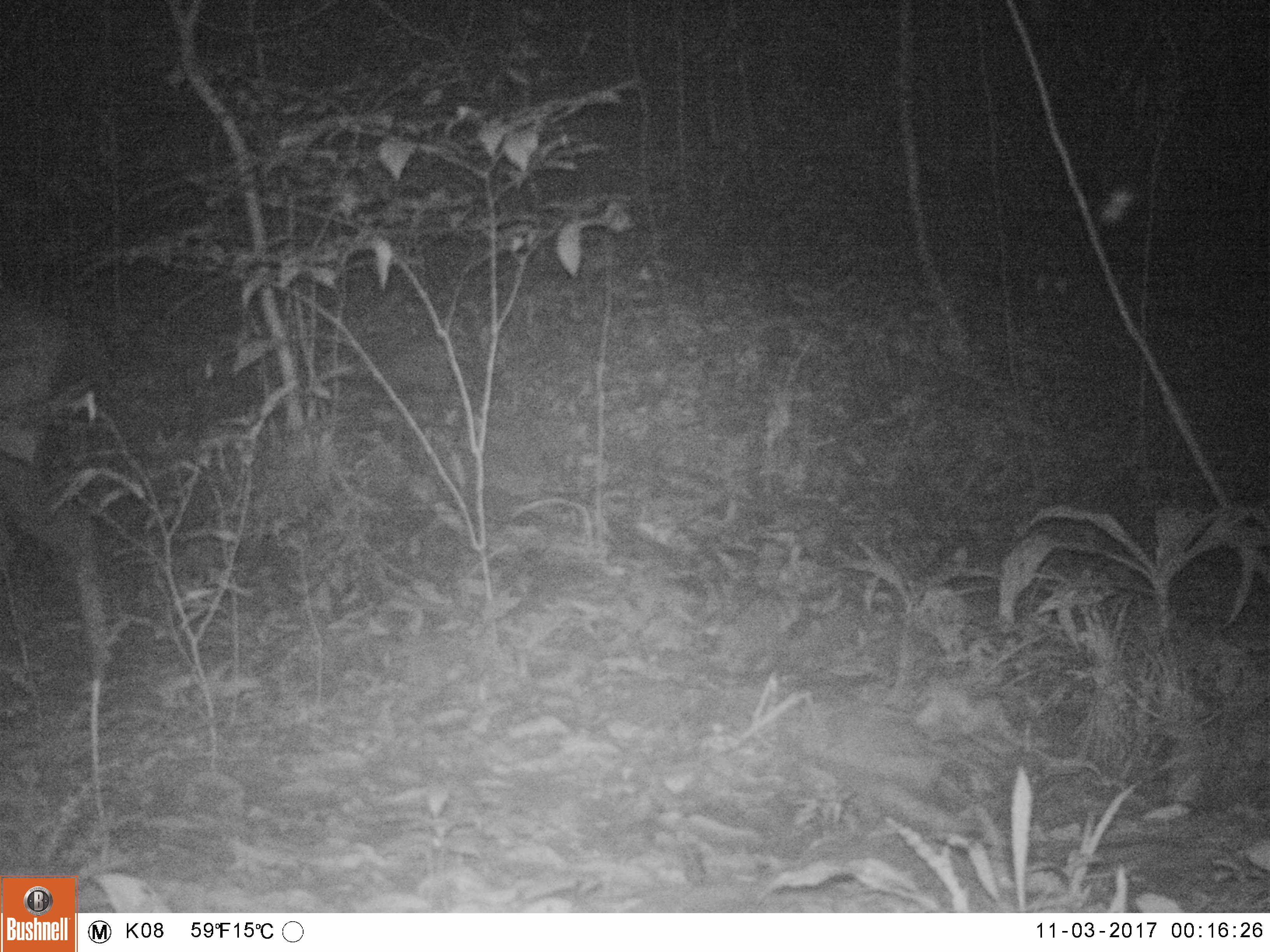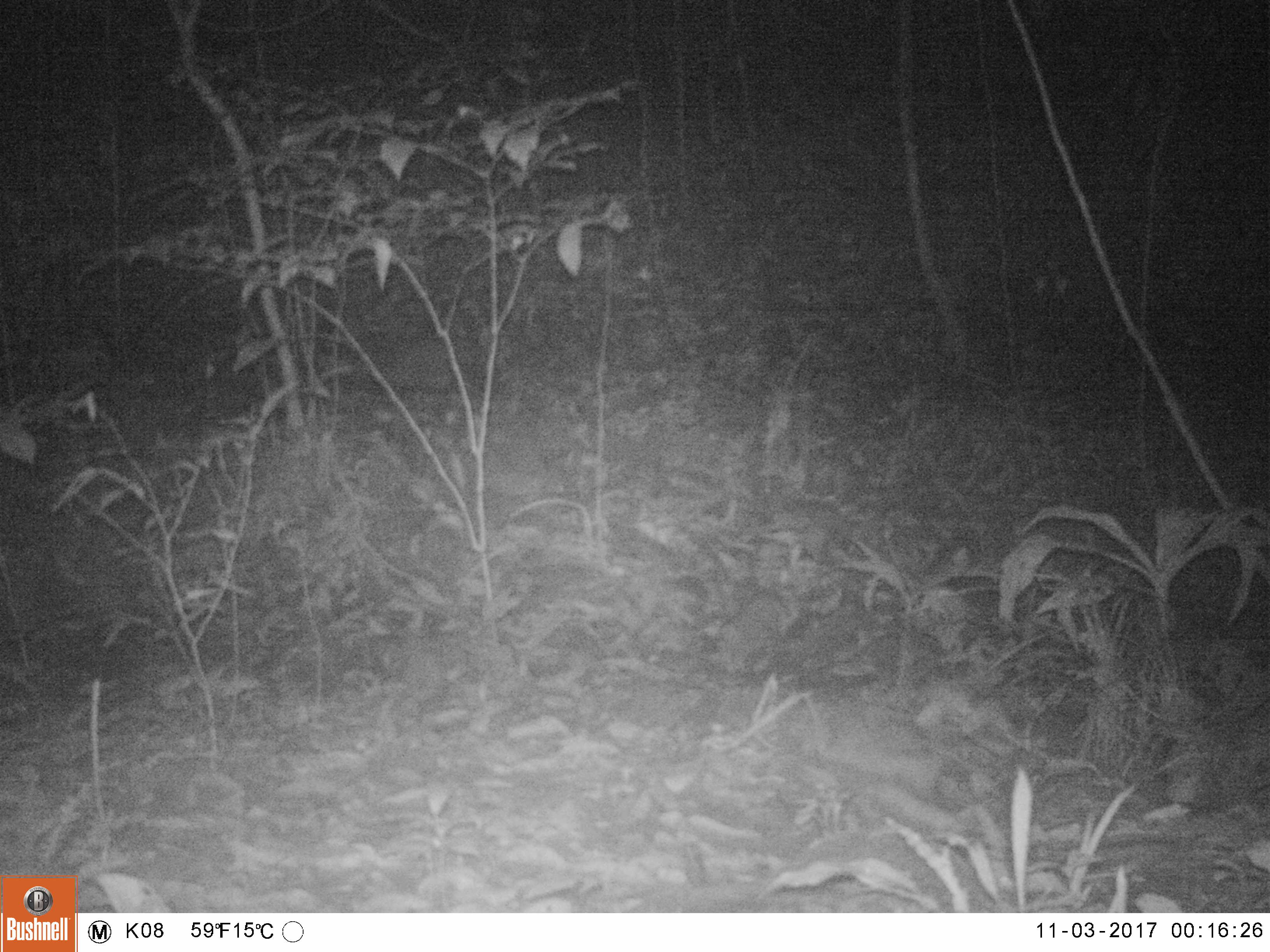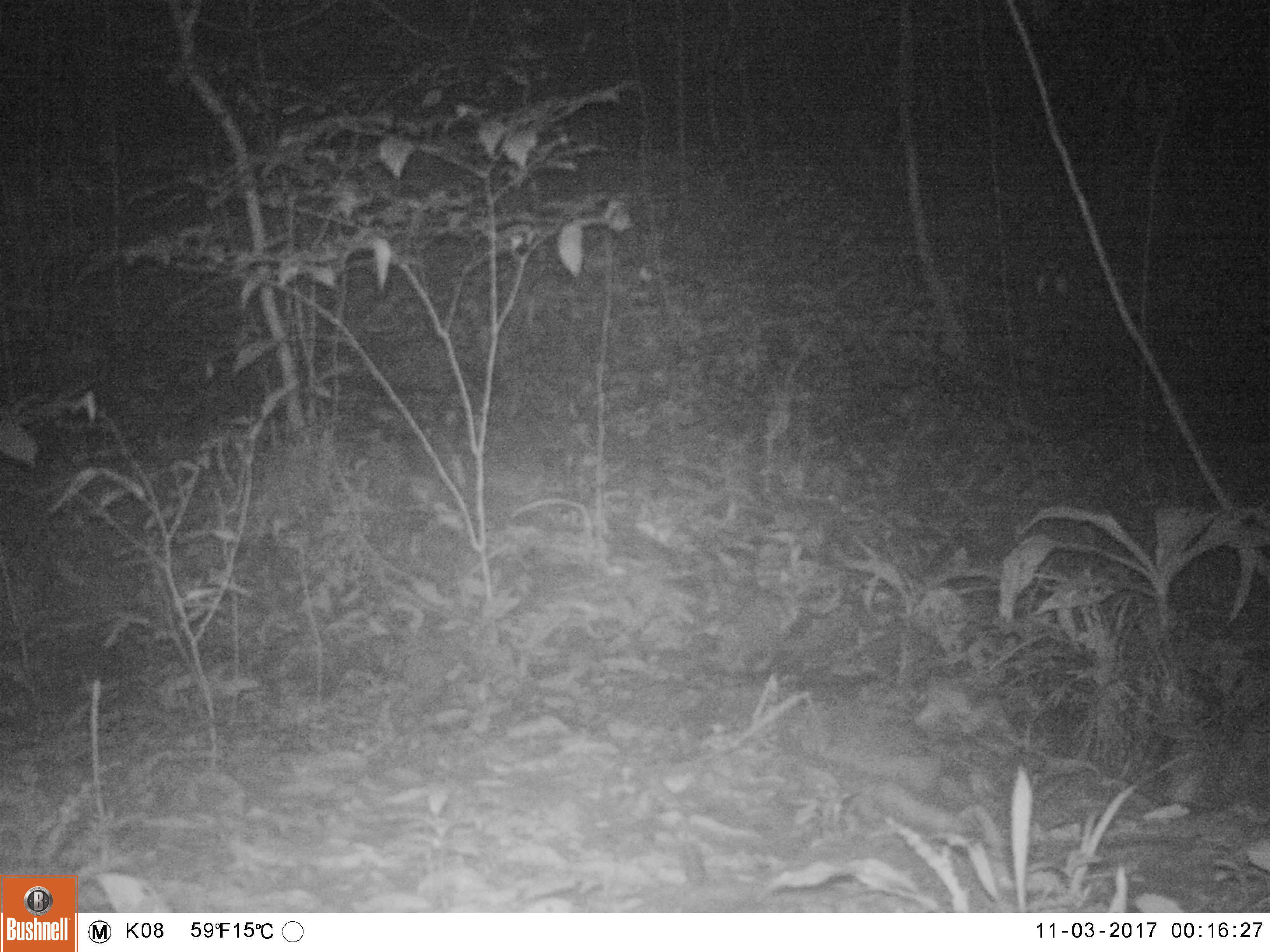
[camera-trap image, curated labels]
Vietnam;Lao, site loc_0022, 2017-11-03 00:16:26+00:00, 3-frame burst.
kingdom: Animalia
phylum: Chordata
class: Mammalia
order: Artiodactyla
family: Cervidae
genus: Rusa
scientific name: Rusa unicolor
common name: sambar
Sambar (Rusa unicolor). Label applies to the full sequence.